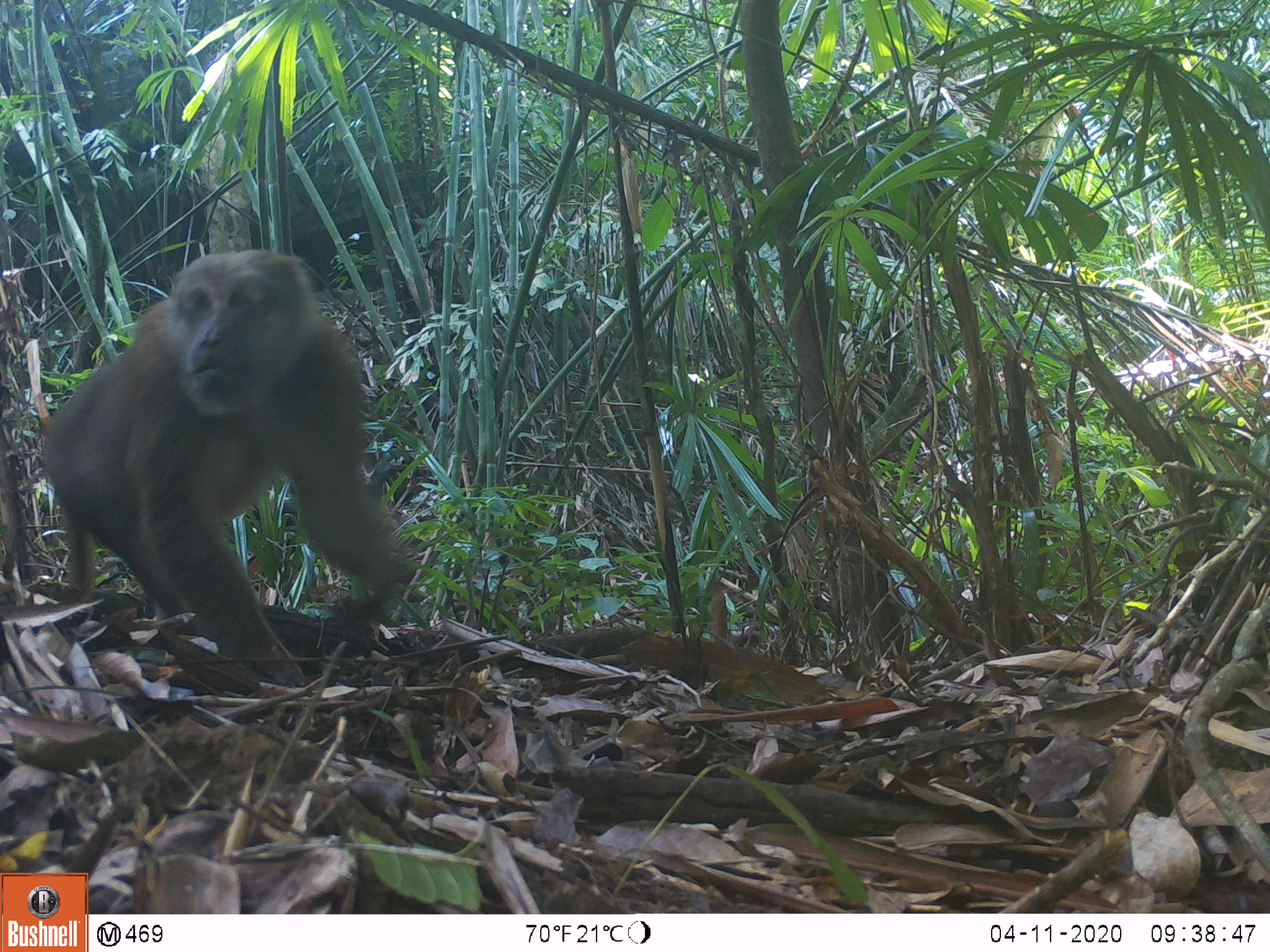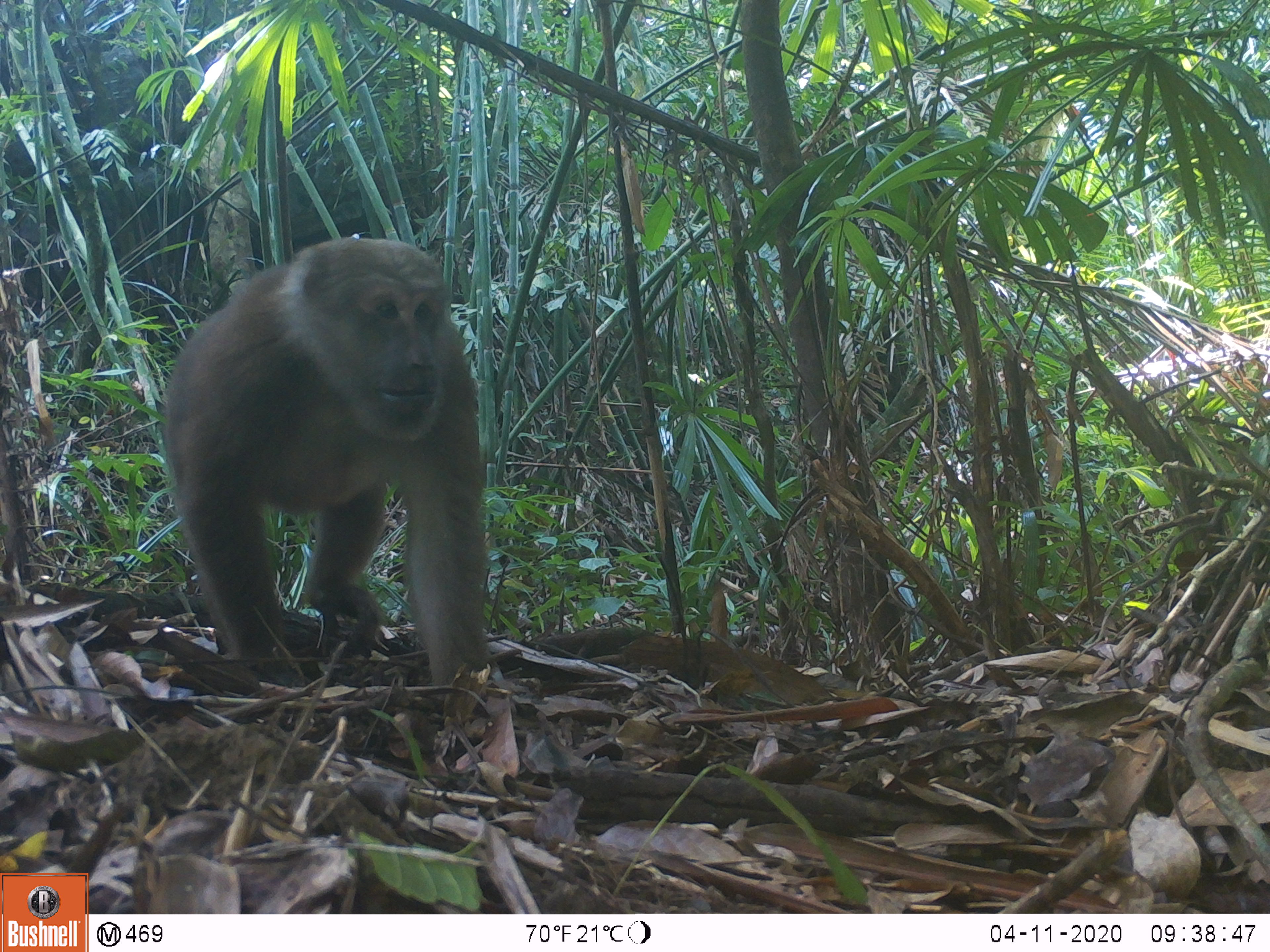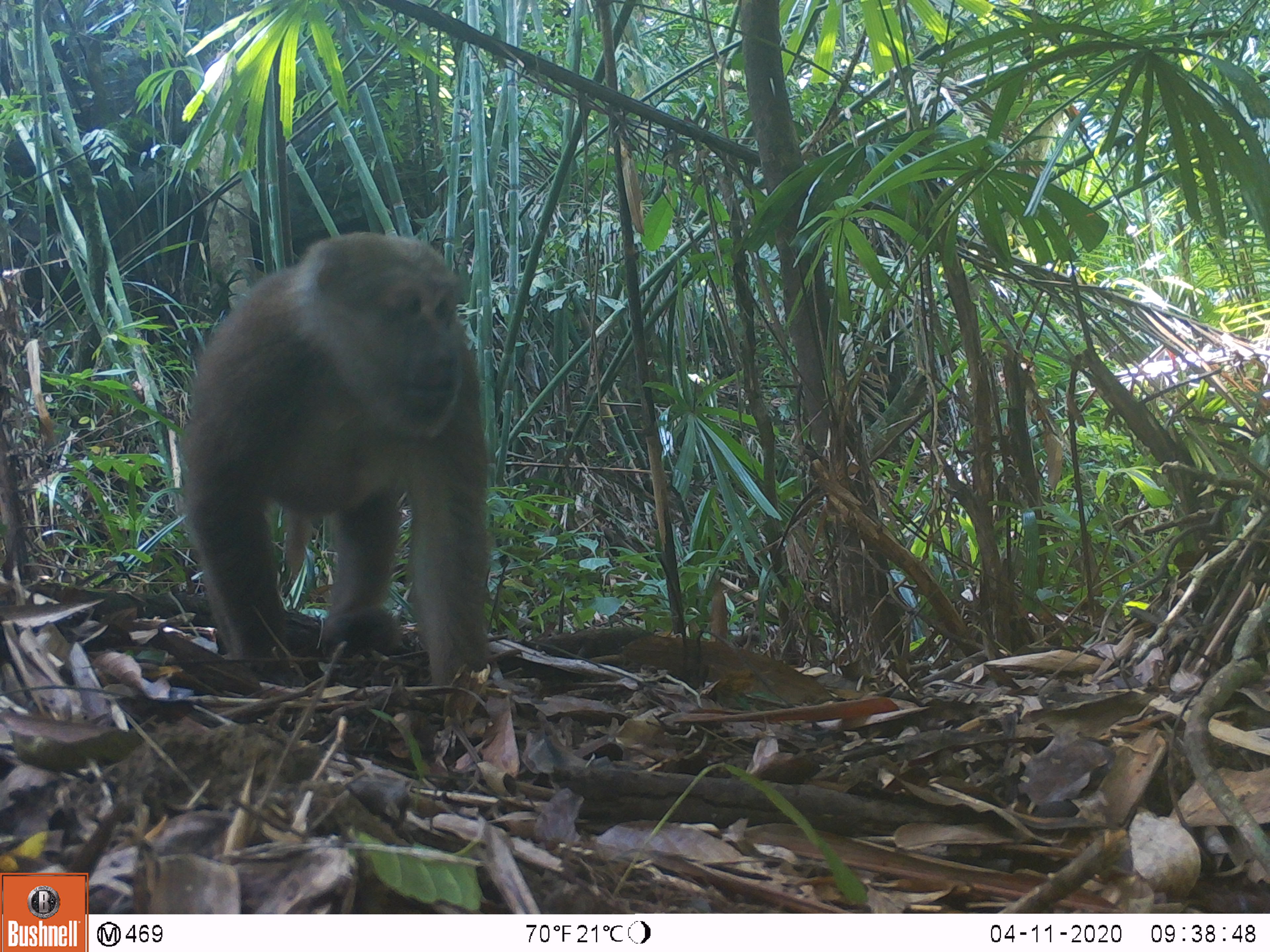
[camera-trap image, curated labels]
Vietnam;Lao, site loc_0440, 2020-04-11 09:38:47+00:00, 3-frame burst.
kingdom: Animalia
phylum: Chordata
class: Mammalia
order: Primates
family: Cercopithecidae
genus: Macaca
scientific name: Macaca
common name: macaques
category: assam or rhesus macaque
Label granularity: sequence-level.